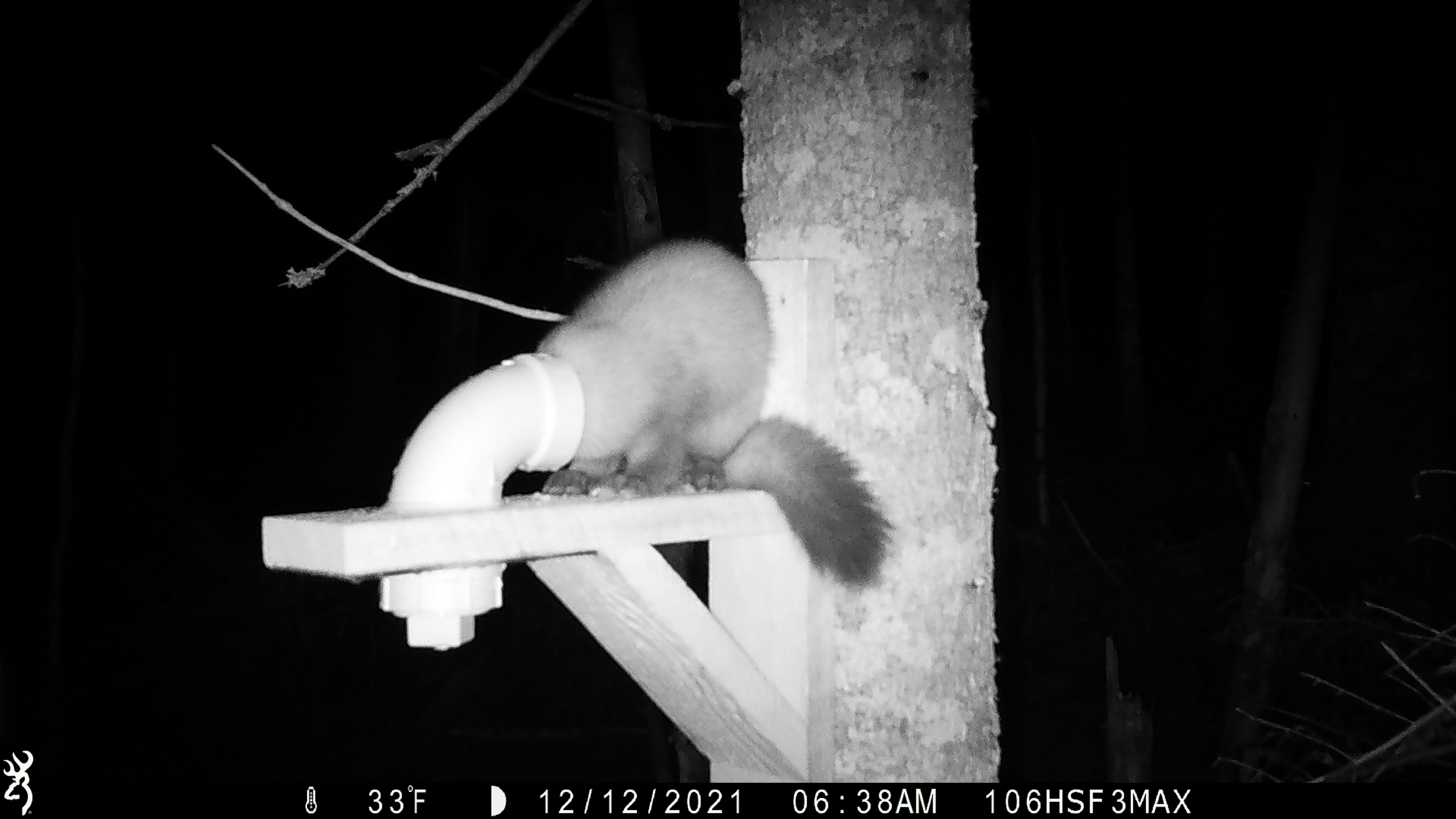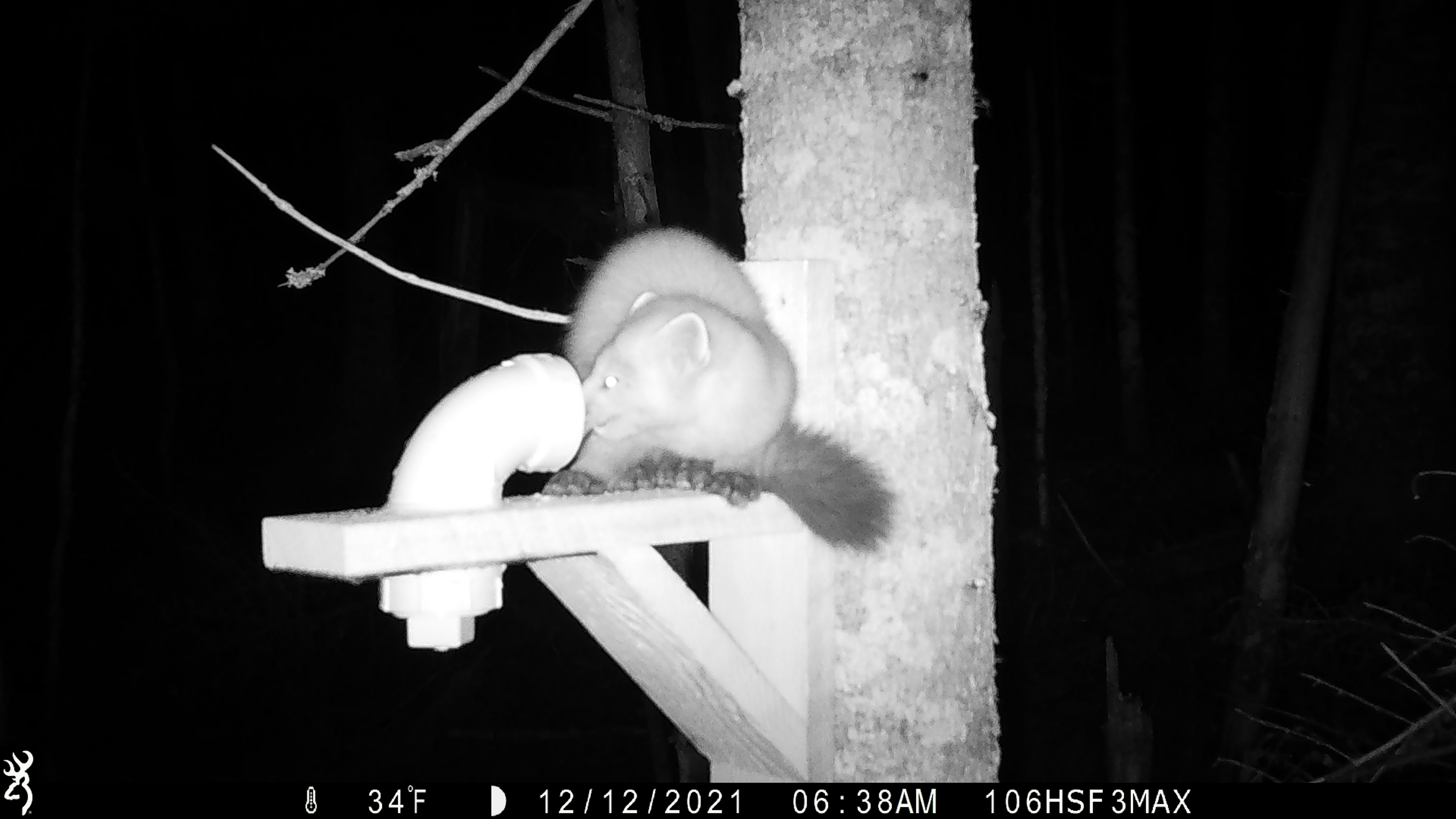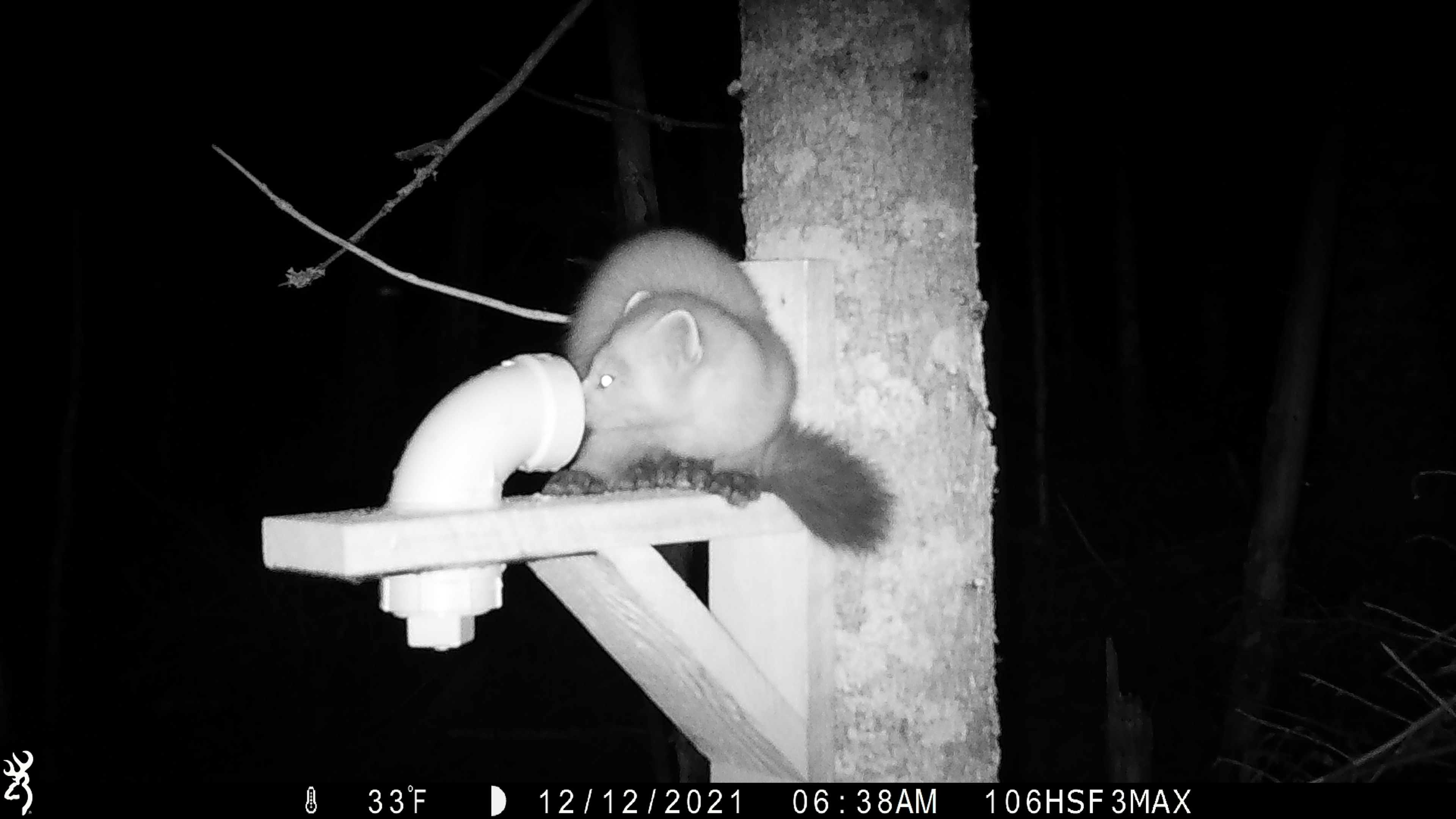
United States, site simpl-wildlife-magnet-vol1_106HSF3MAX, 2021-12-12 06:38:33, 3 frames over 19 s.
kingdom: Animalia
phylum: Chordata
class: Mammalia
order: Carnivora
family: Mustelidae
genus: Martes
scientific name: Martes americana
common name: american marten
American marten (Martes americana).